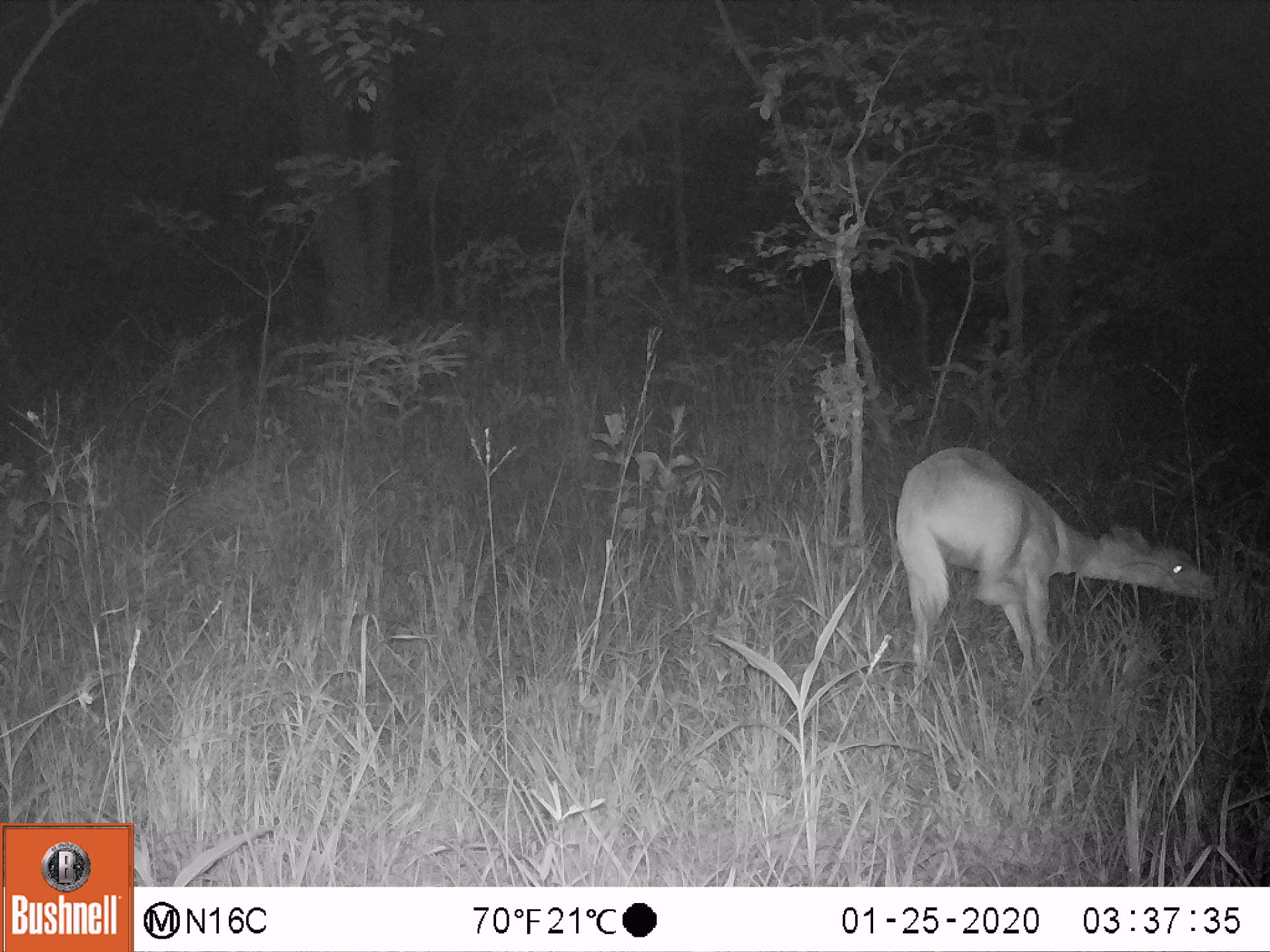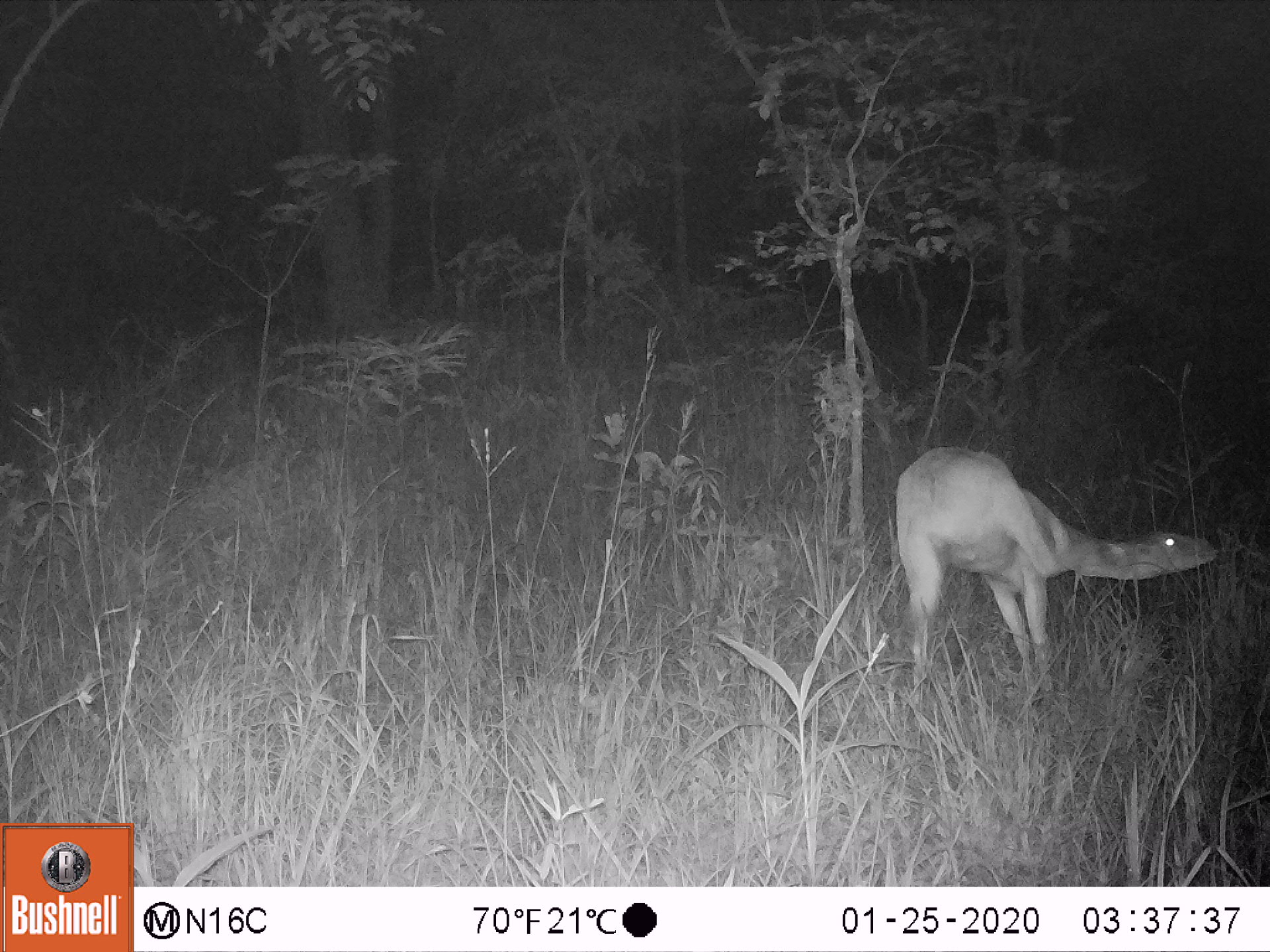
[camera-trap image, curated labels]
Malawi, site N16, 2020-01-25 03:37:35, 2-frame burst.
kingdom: Animalia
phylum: Chordata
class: Mammalia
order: Artiodactyla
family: Bovidae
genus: Tragelaphus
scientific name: Tragelaphus sylvaticus sylvaticus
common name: cape bushbuck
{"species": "cape bushbuck (Tragelaphus sylvaticus sylvaticus)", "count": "1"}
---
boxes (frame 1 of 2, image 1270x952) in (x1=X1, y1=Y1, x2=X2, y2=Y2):
cape bushbuck: (x1=888, y1=443, x2=1222, y2=705)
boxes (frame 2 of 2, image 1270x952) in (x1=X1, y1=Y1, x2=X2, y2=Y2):
cape bushbuck: (x1=884, y1=432, x2=1222, y2=709)